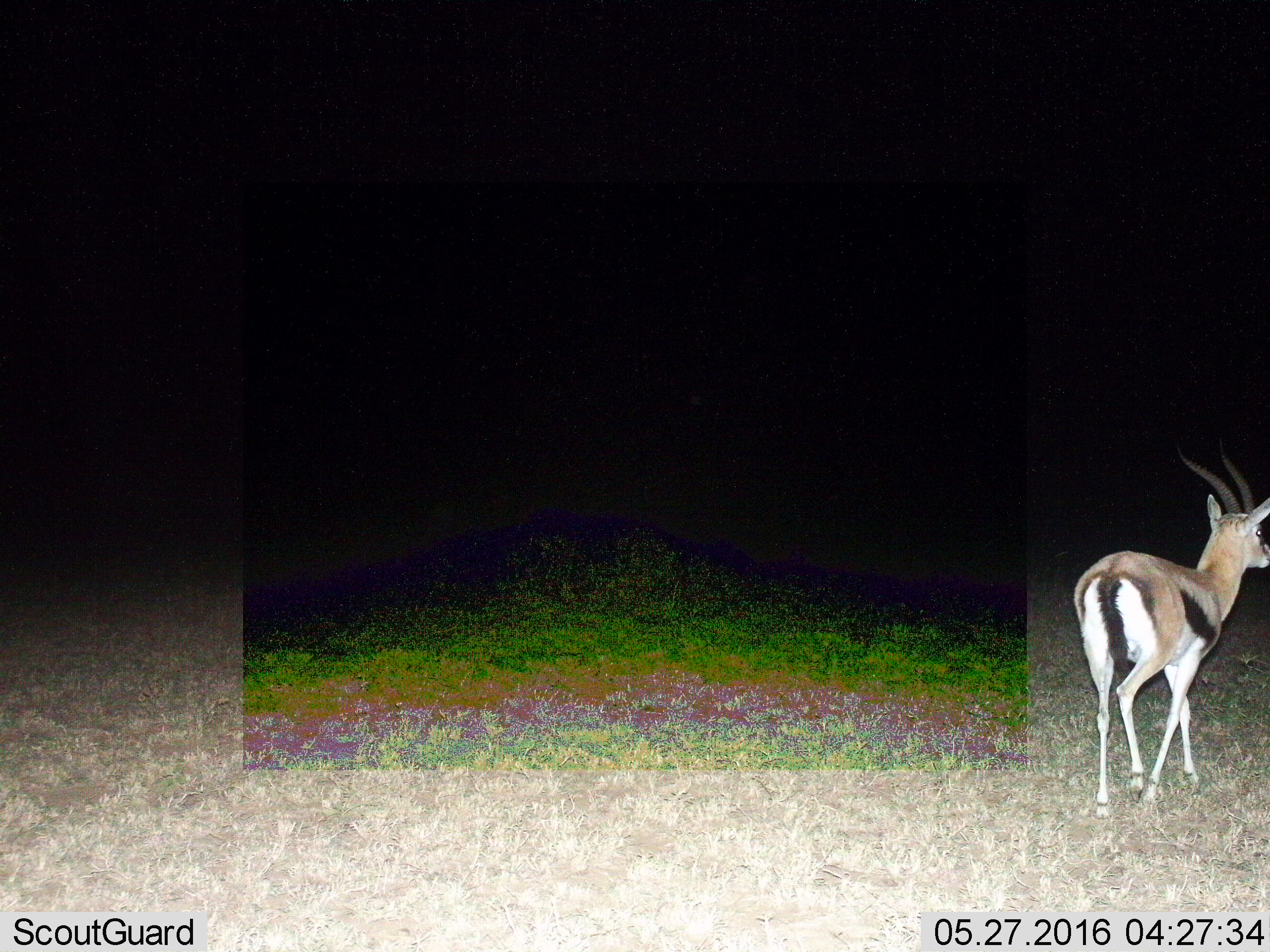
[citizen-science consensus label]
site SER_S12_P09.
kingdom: Animalia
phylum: Chordata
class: Mammalia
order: Artiodactyla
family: Bovidae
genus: Eudorcas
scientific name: Eudorcas thomsonii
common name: thomson's gazelle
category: gazellethomsons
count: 1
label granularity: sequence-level